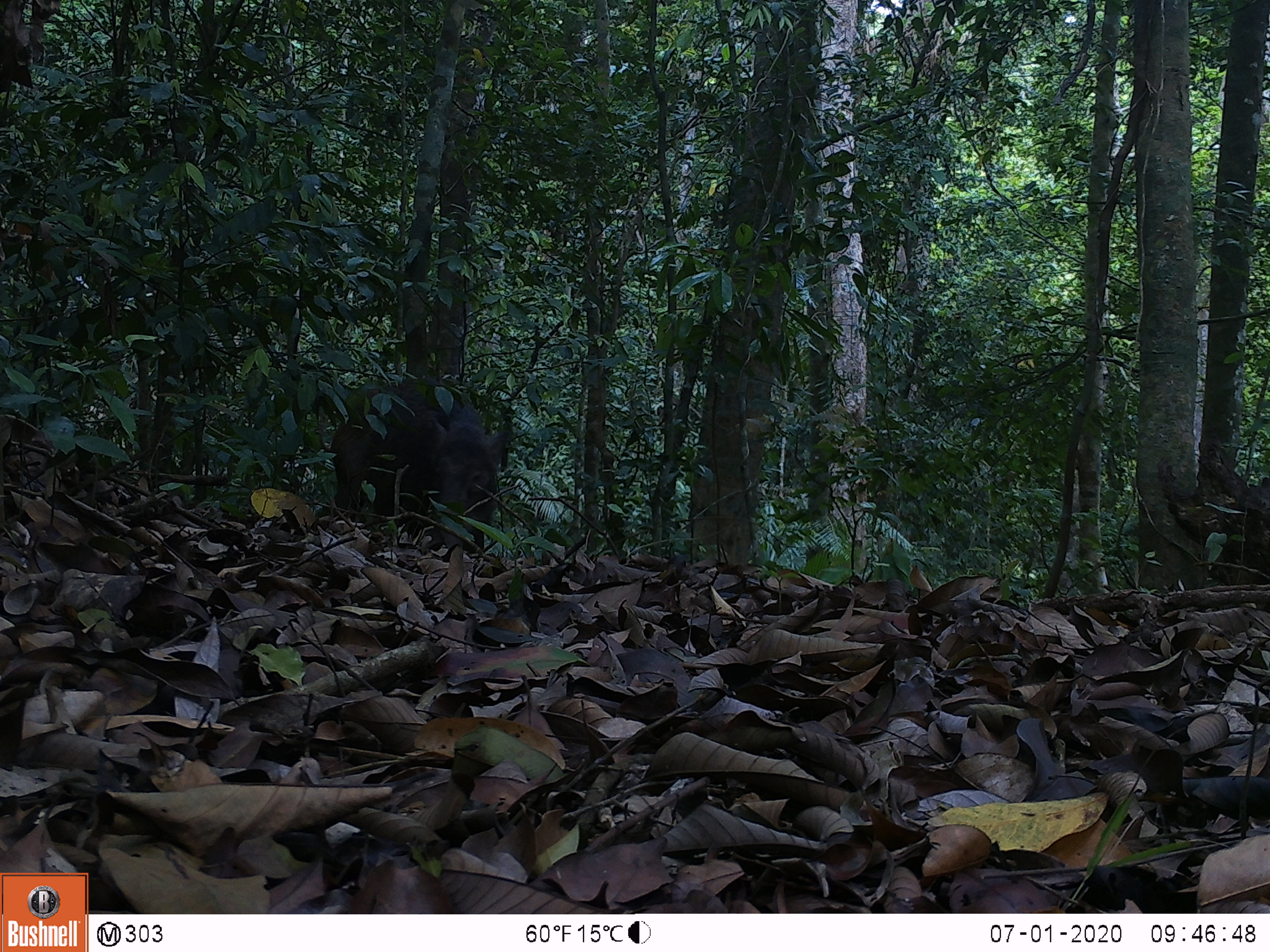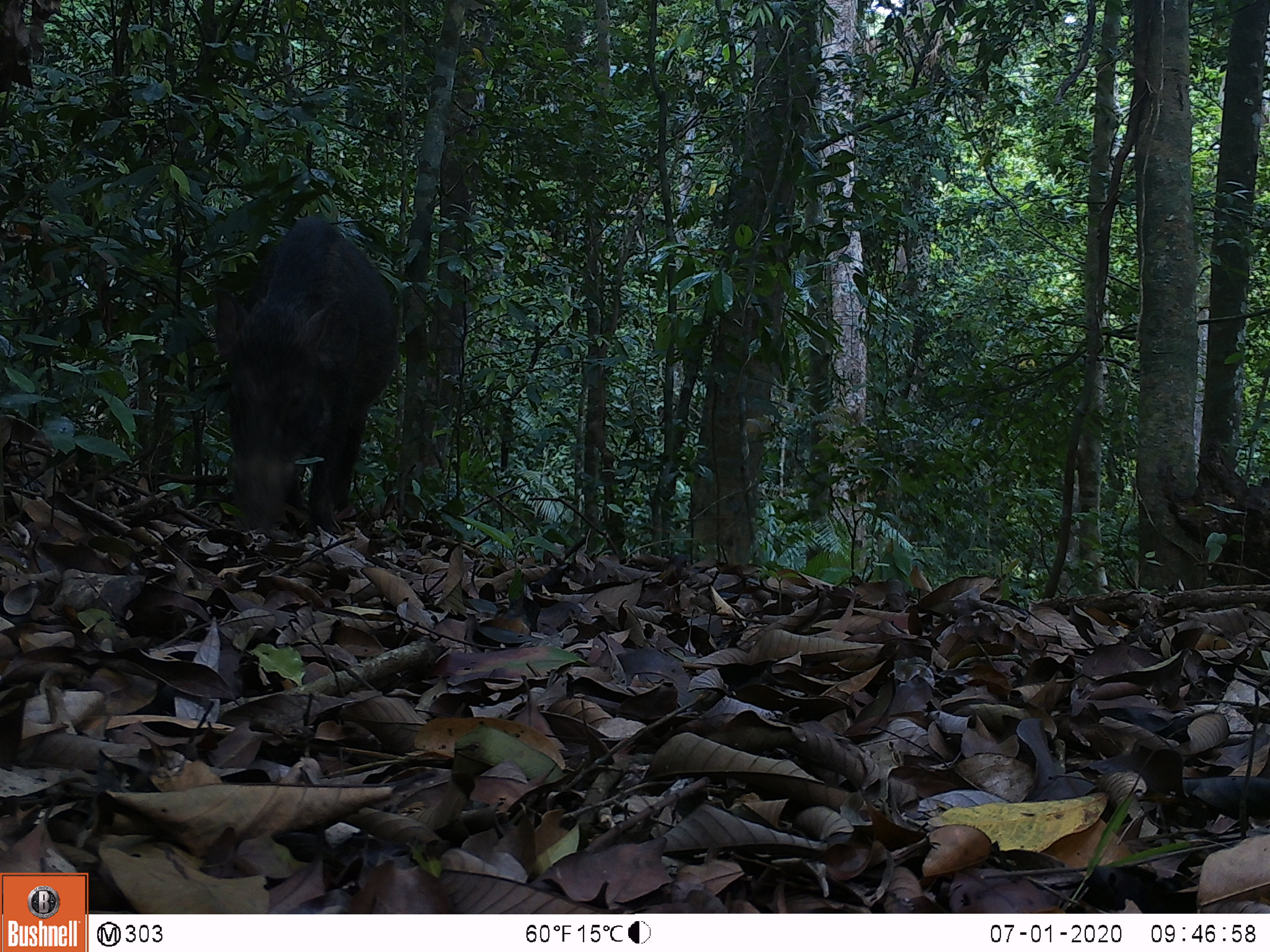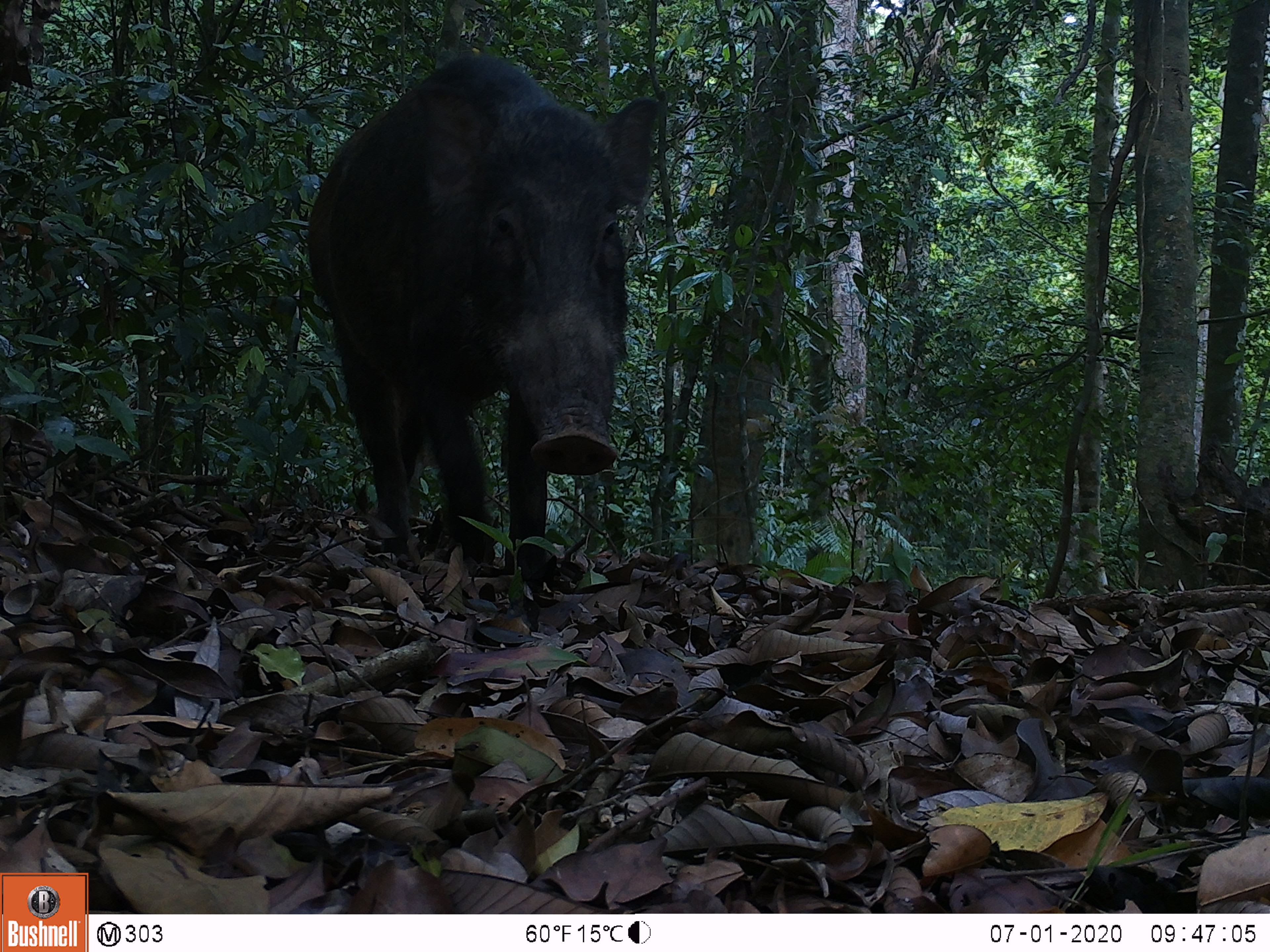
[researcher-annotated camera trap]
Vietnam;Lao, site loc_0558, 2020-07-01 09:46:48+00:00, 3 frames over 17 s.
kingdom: Animalia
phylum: Chordata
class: Mammalia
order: Artiodactyla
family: Suidae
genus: Sus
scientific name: Sus scrofa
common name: eurasian wild pig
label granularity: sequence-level